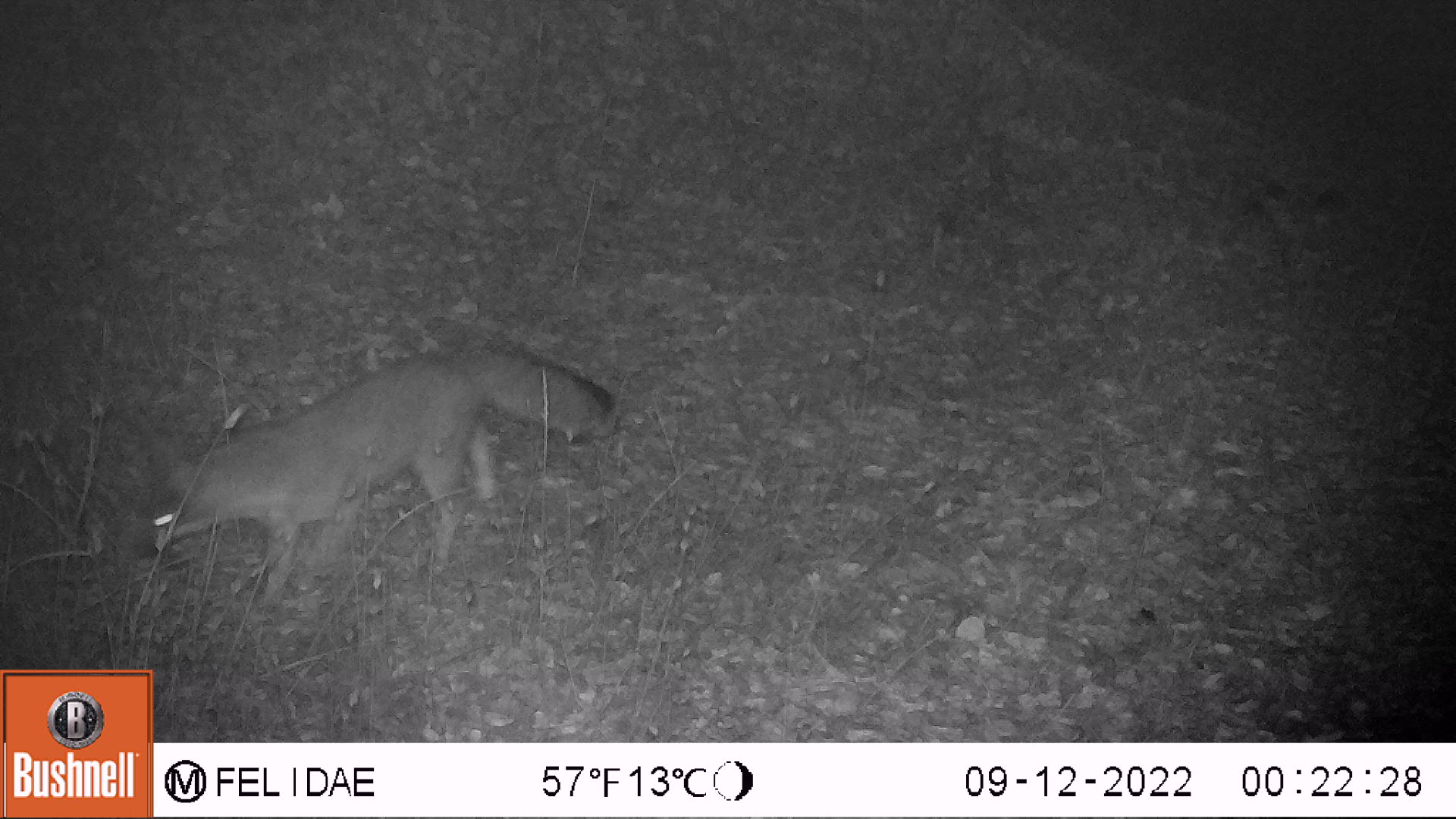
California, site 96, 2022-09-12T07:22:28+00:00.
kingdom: Animalia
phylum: Chordata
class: Mammalia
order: Carnivora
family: Canidae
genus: Urocyon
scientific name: Urocyon cinereoargenteus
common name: gray fox